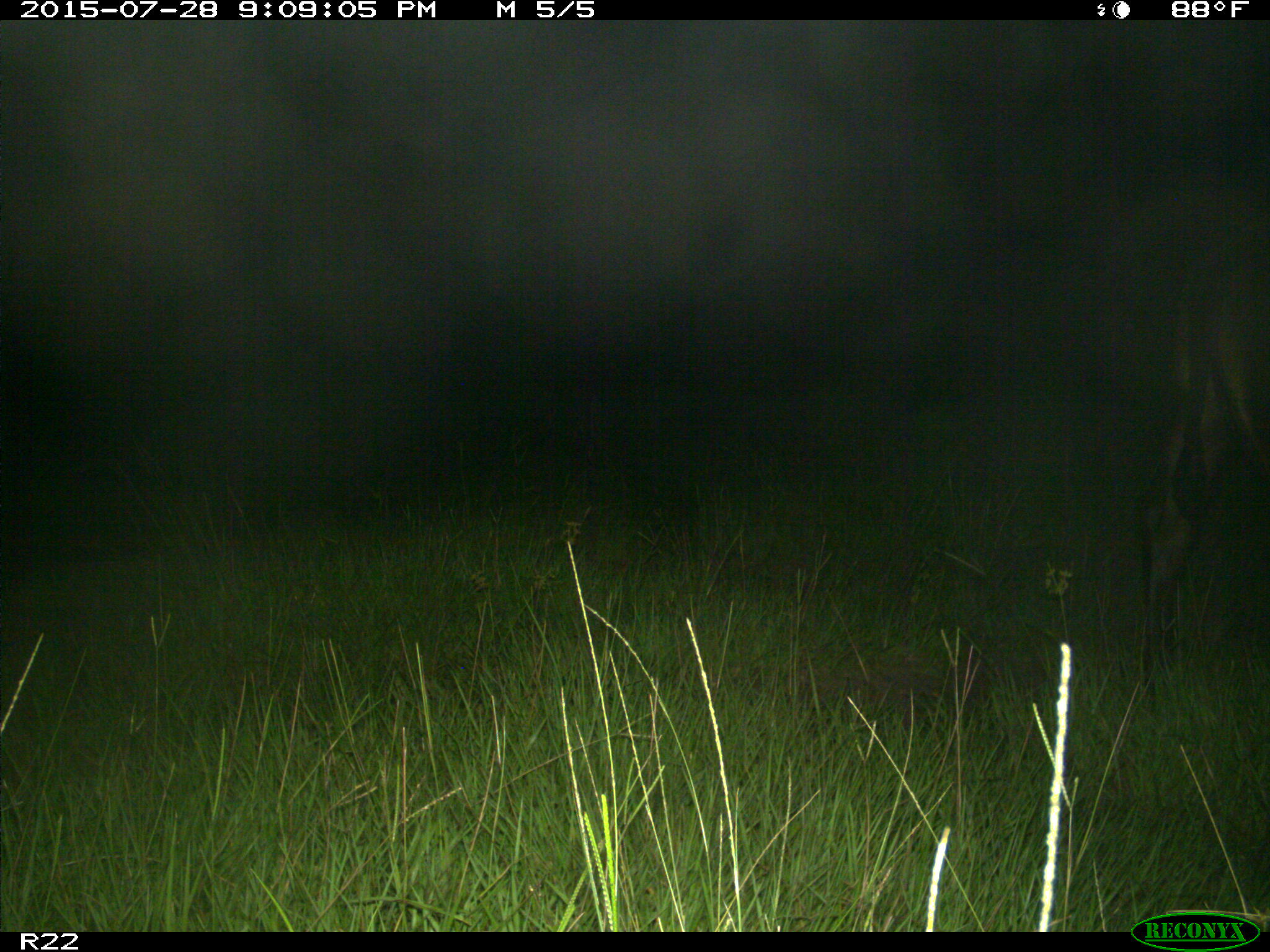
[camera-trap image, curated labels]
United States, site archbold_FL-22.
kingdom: Animalia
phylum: Chordata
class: Mammalia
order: Artiodactyla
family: Bovidae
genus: Bos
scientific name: Bos taurus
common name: domestic cow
Bos taurus (domestic cow).